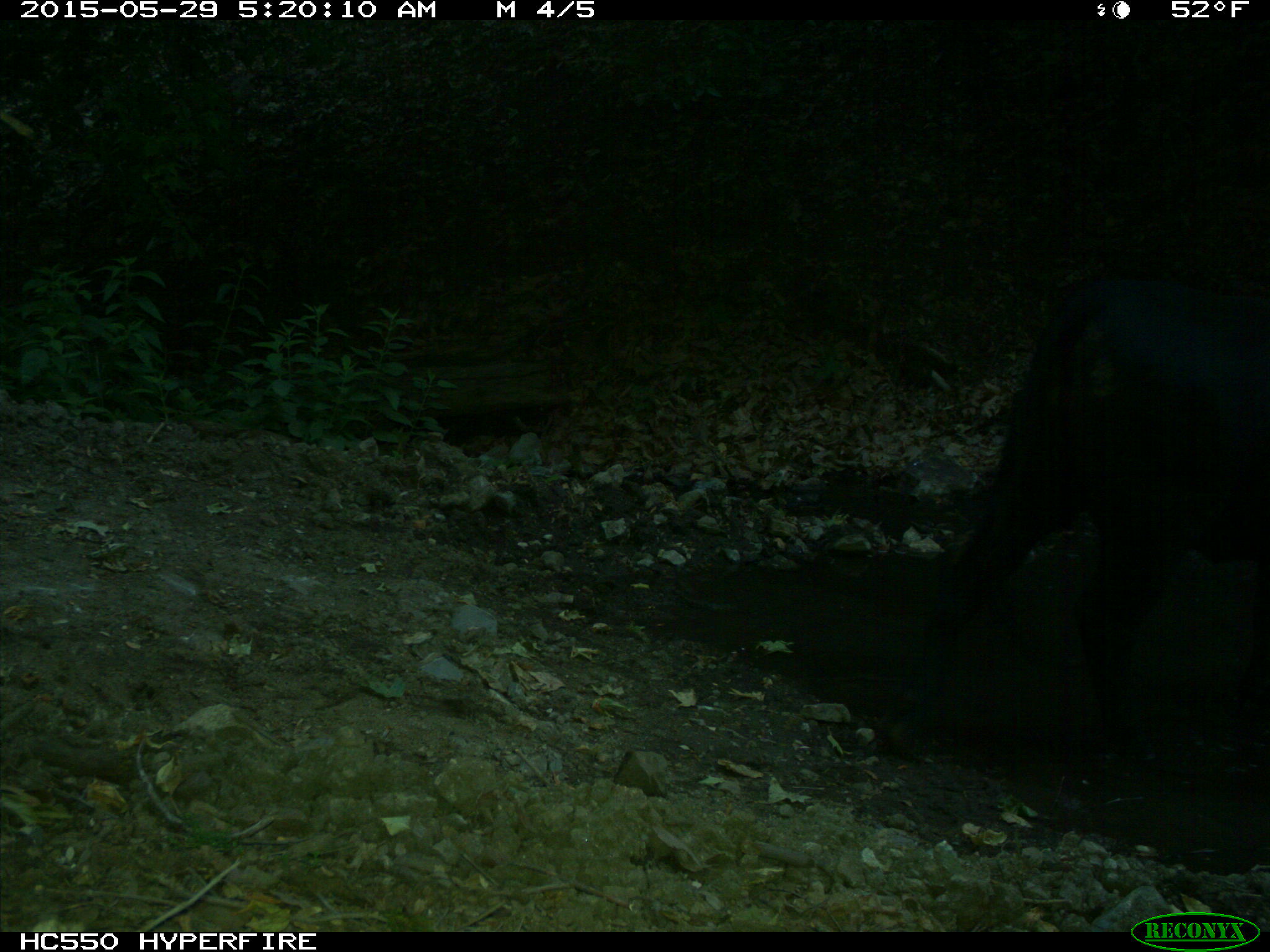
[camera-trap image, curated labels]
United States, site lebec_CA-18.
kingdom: Animalia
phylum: Chordata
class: Mammalia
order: Artiodactyla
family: Bovidae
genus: Bos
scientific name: Bos taurus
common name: domestic cow